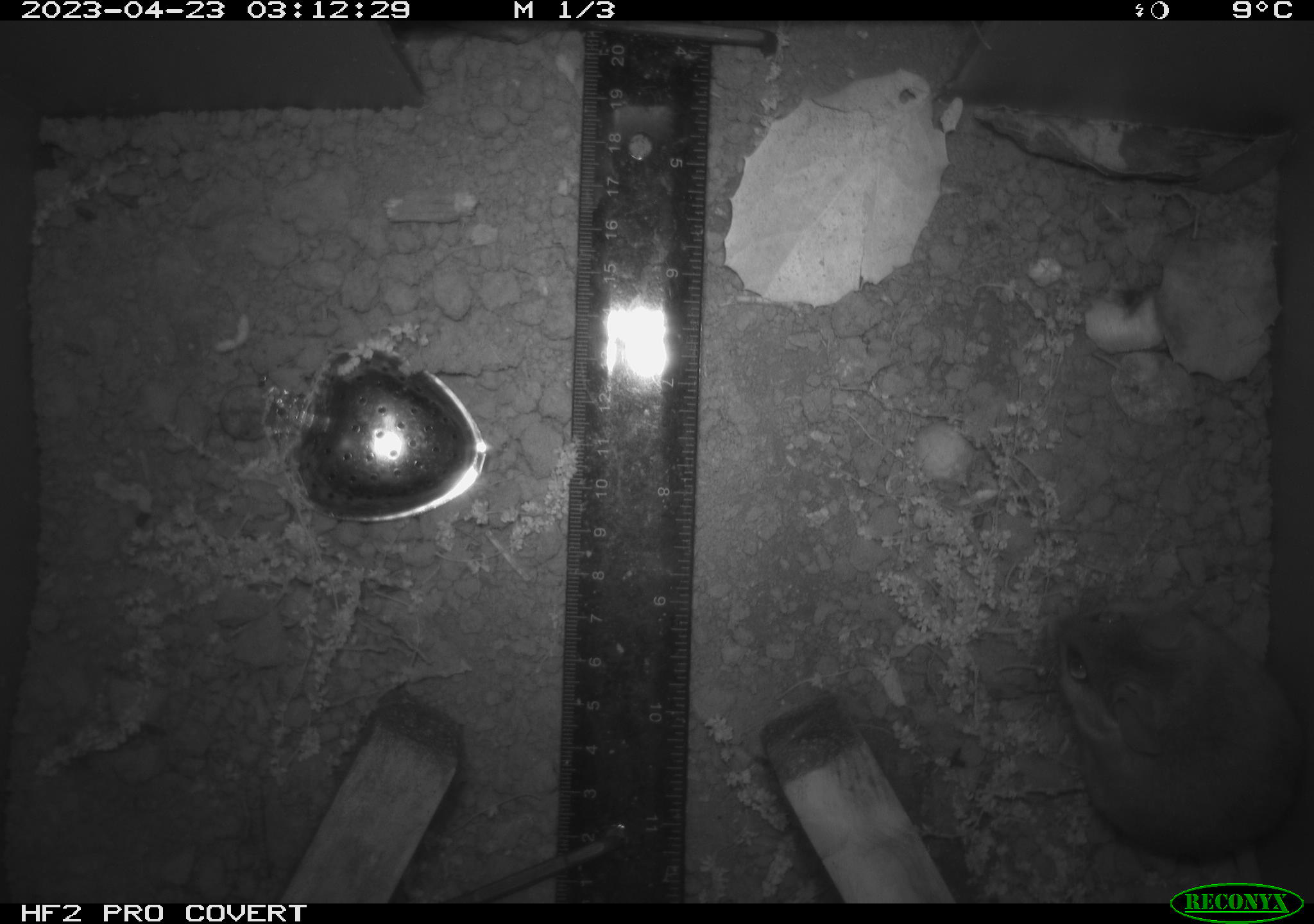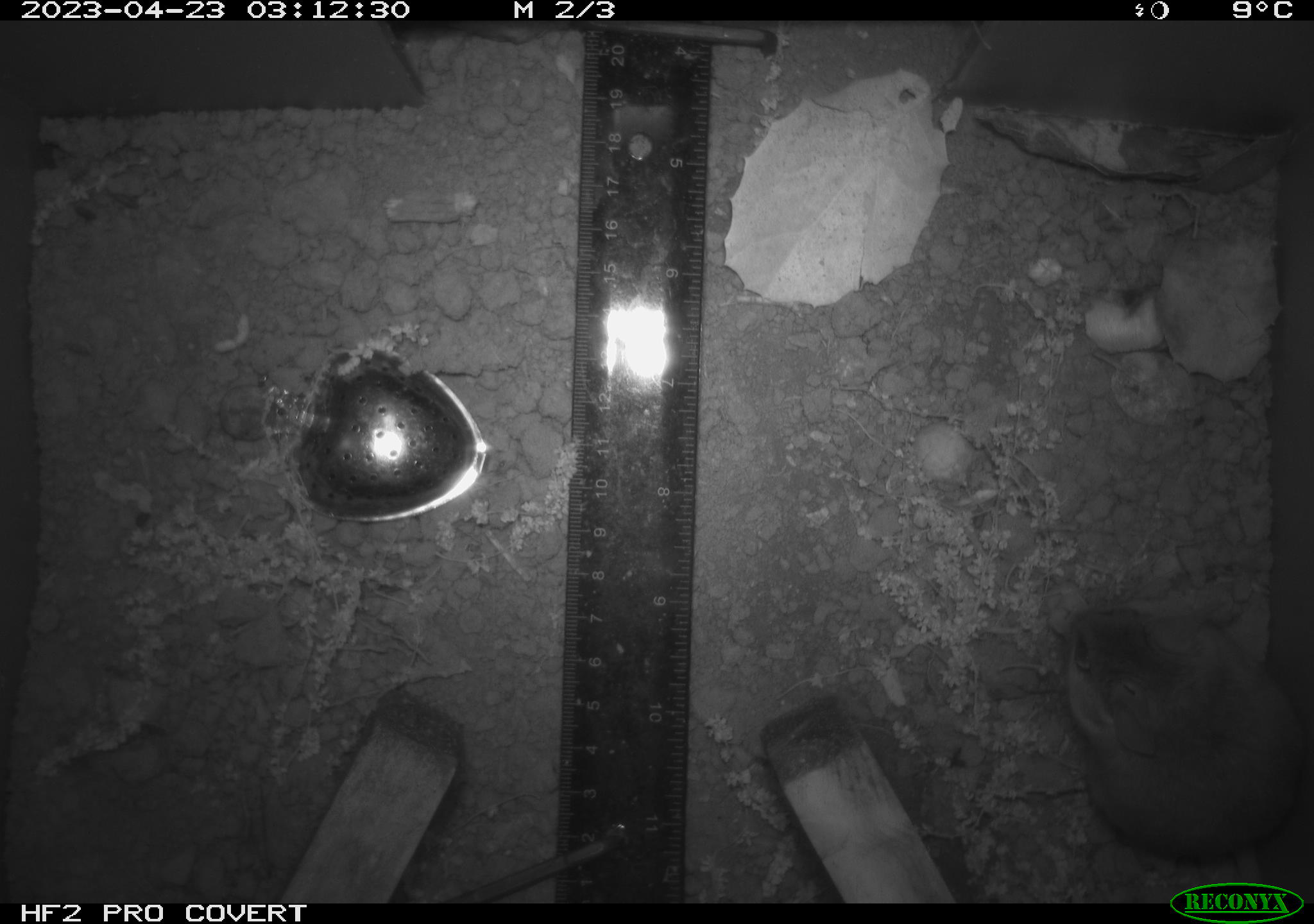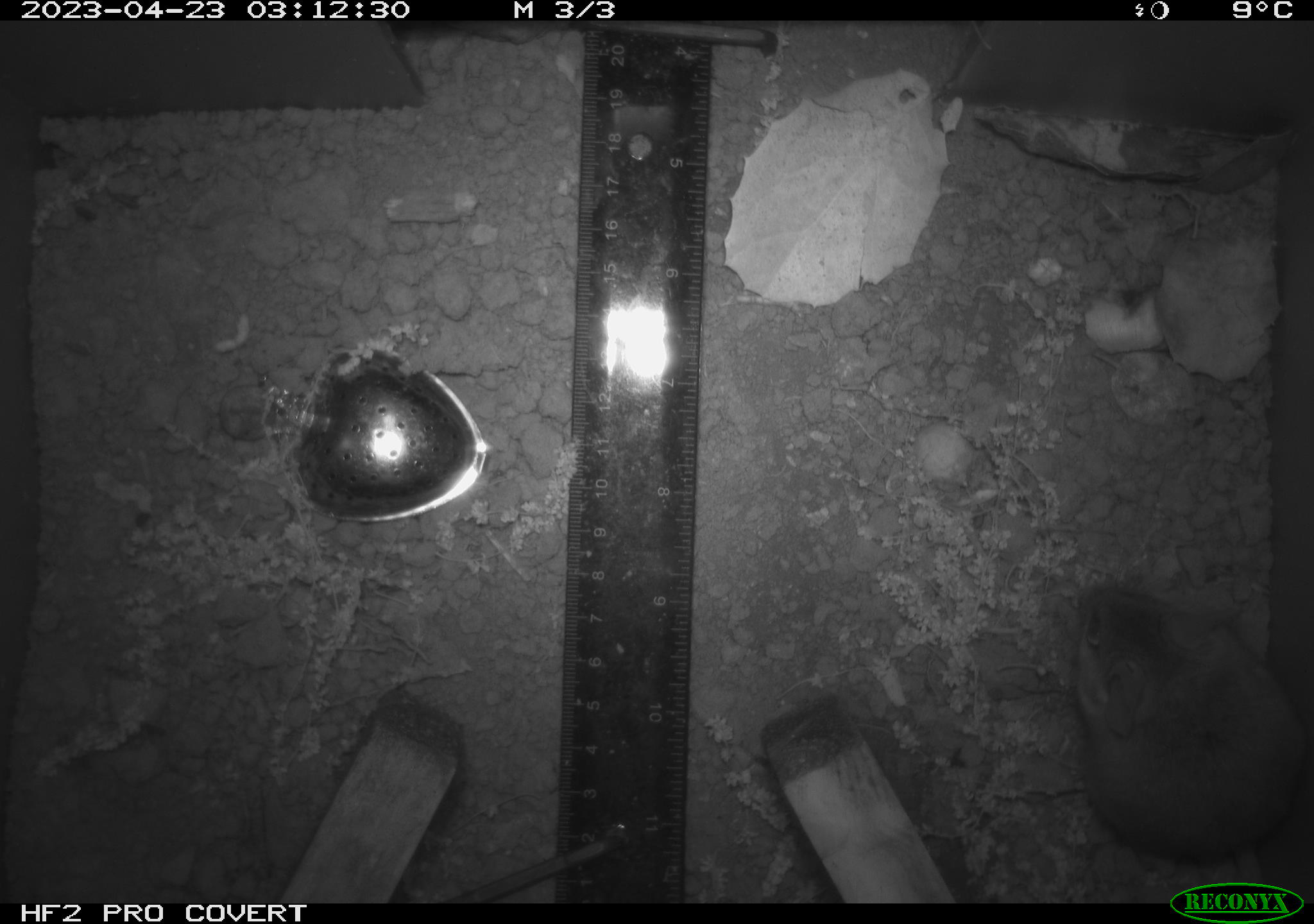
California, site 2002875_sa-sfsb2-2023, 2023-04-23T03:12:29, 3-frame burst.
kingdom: Animalia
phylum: Chordata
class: Mammalia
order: Rodentia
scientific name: Rodentia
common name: mouse species